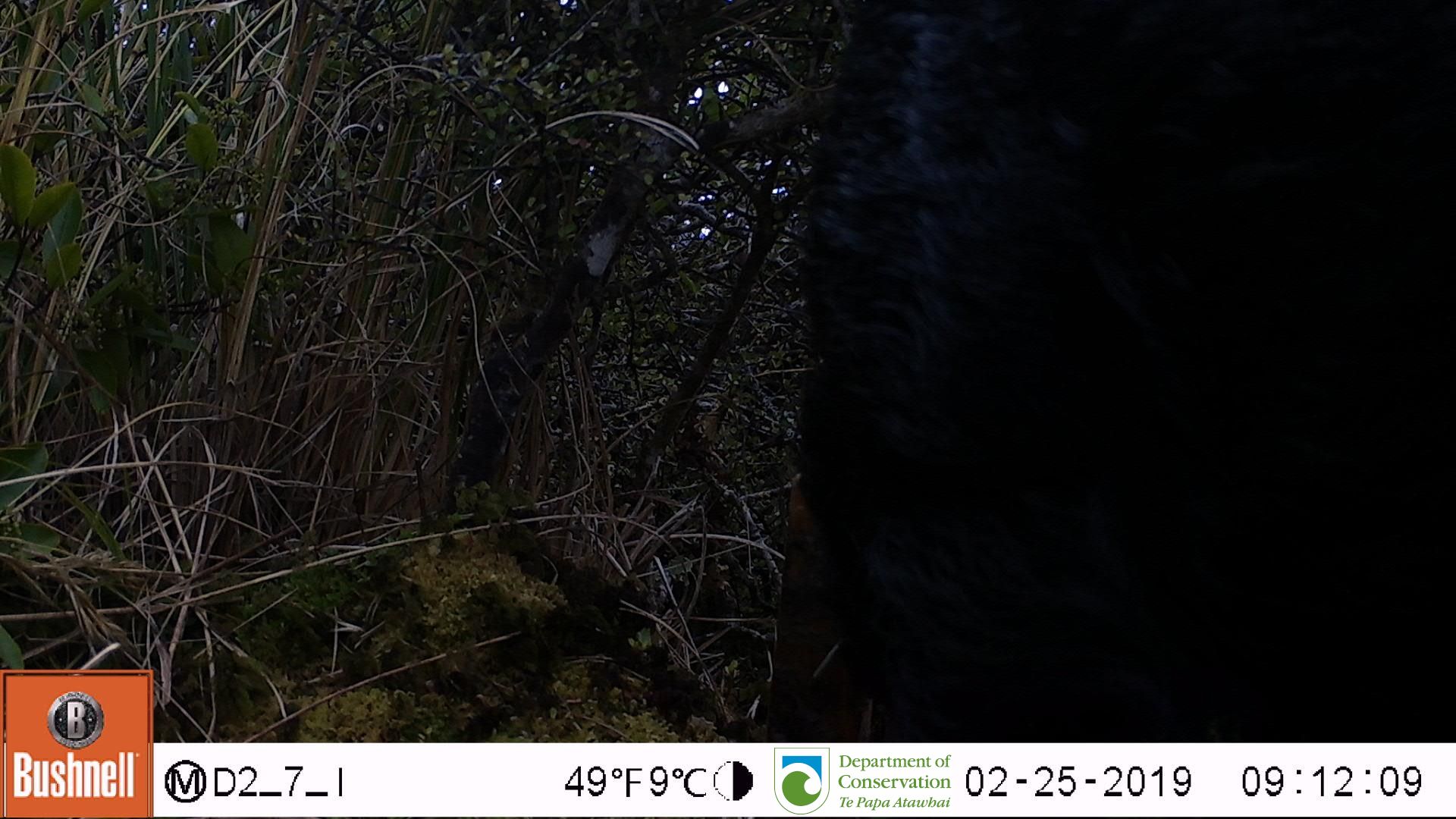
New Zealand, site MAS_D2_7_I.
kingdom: Animalia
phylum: Chordata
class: Mammalia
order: Artiodactyla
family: Suidae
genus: Sus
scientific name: Sus scrofa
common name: pig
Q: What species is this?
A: Pig (Sus scrofa).